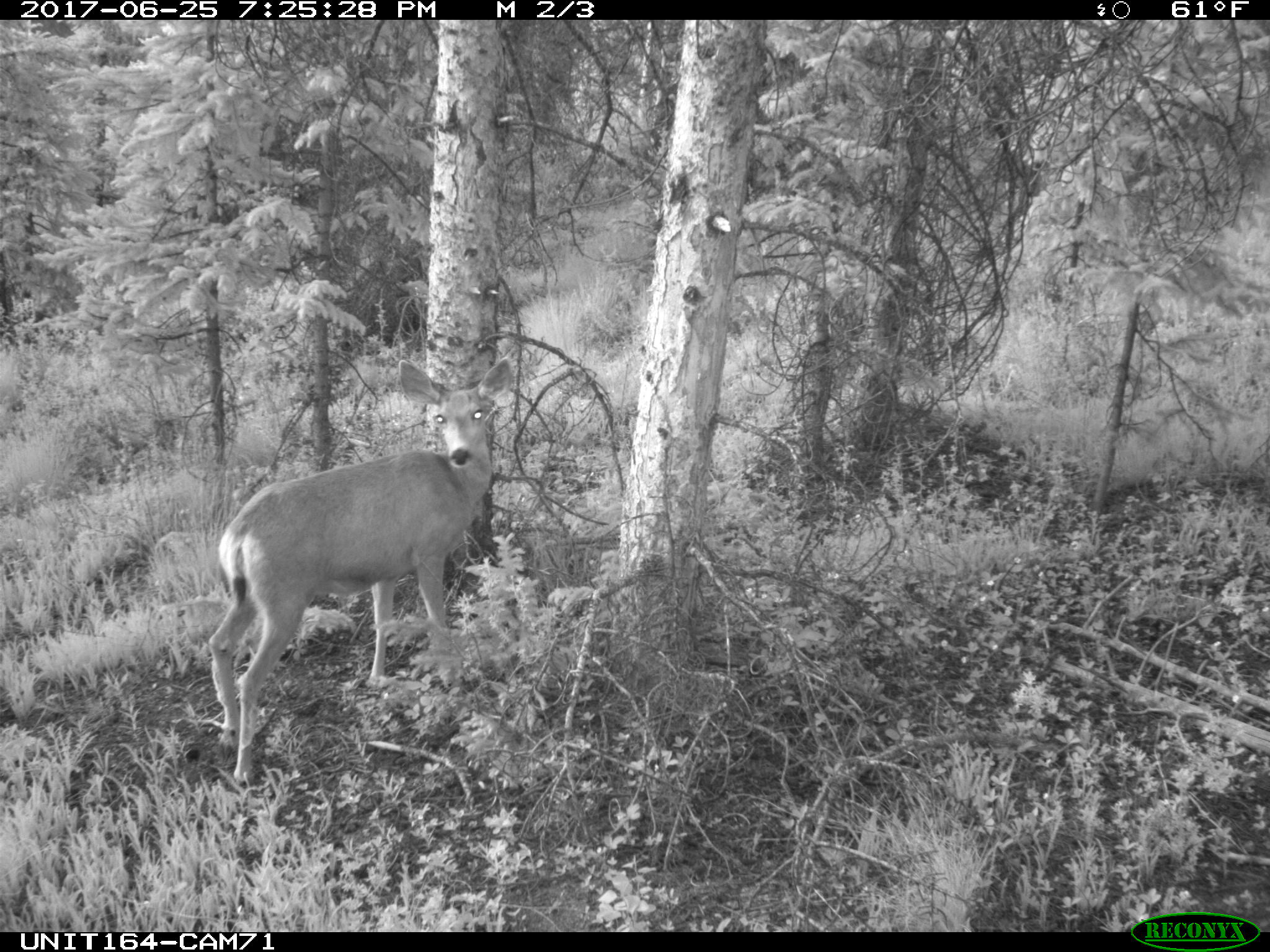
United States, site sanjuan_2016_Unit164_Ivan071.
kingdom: Animalia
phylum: Chordata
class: Mammalia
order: Artiodactyla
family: Cervidae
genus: Odocoileus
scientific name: Odocoileus hemionus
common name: mule deer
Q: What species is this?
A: Odocoileus hemionus (mule deer).